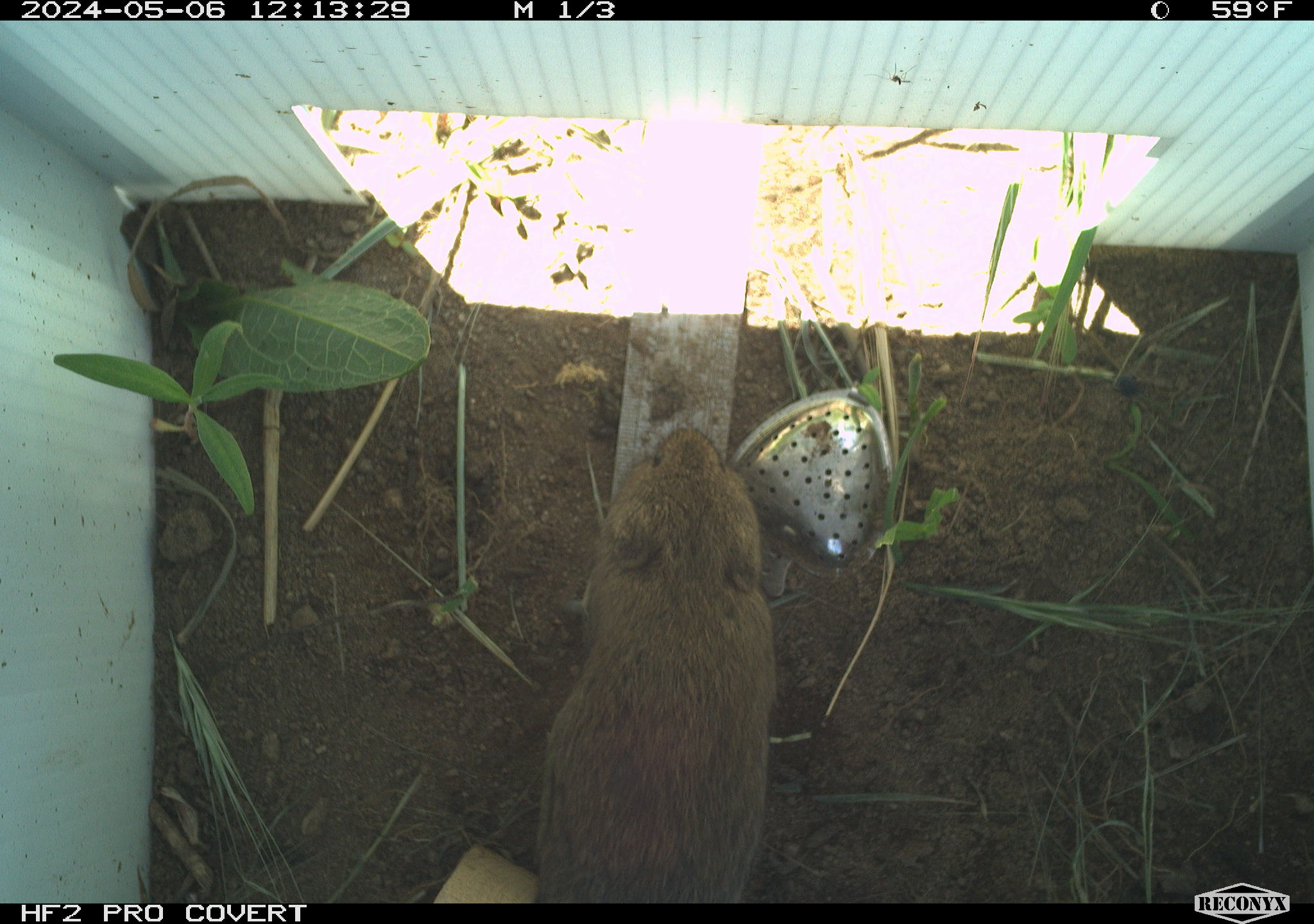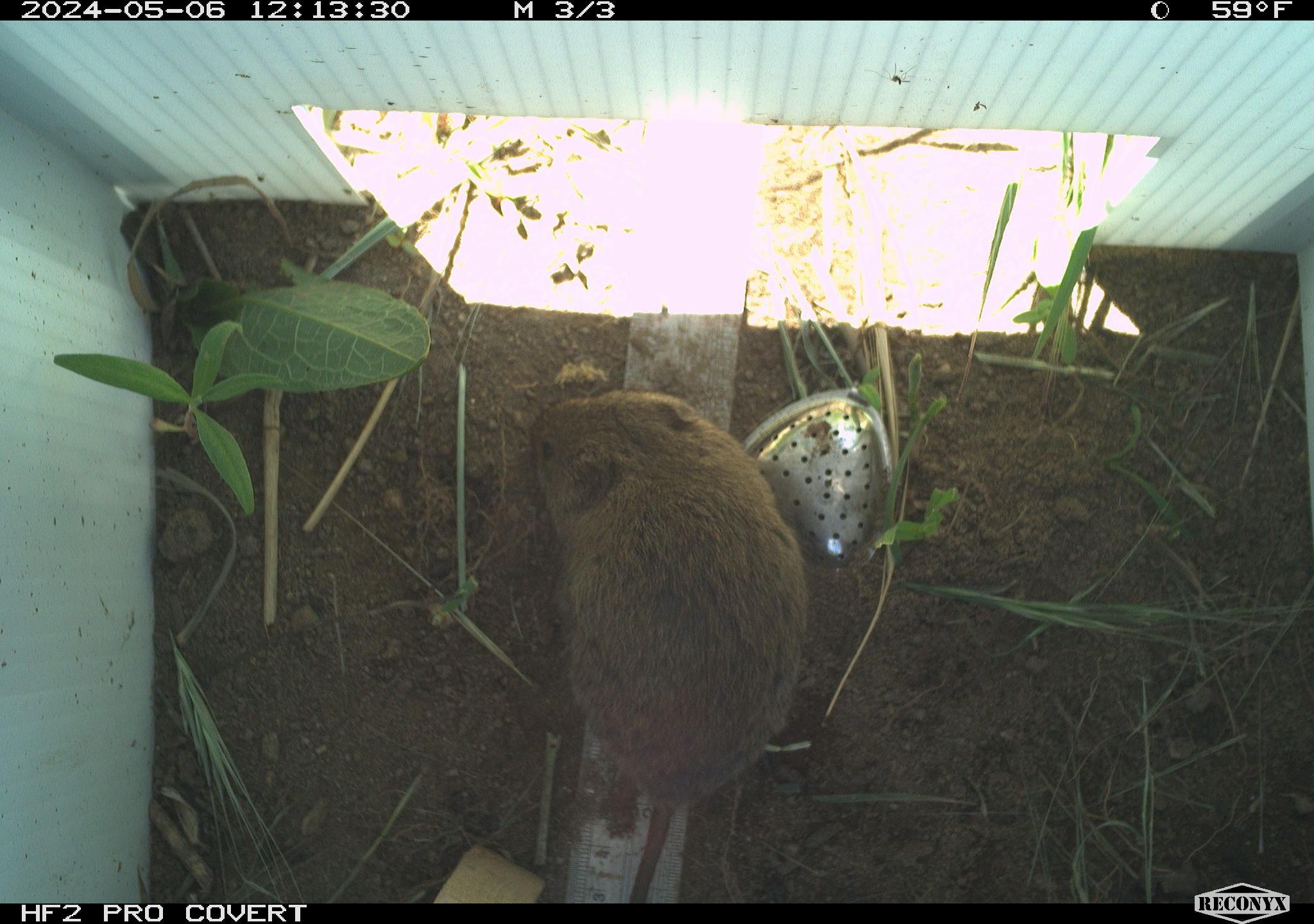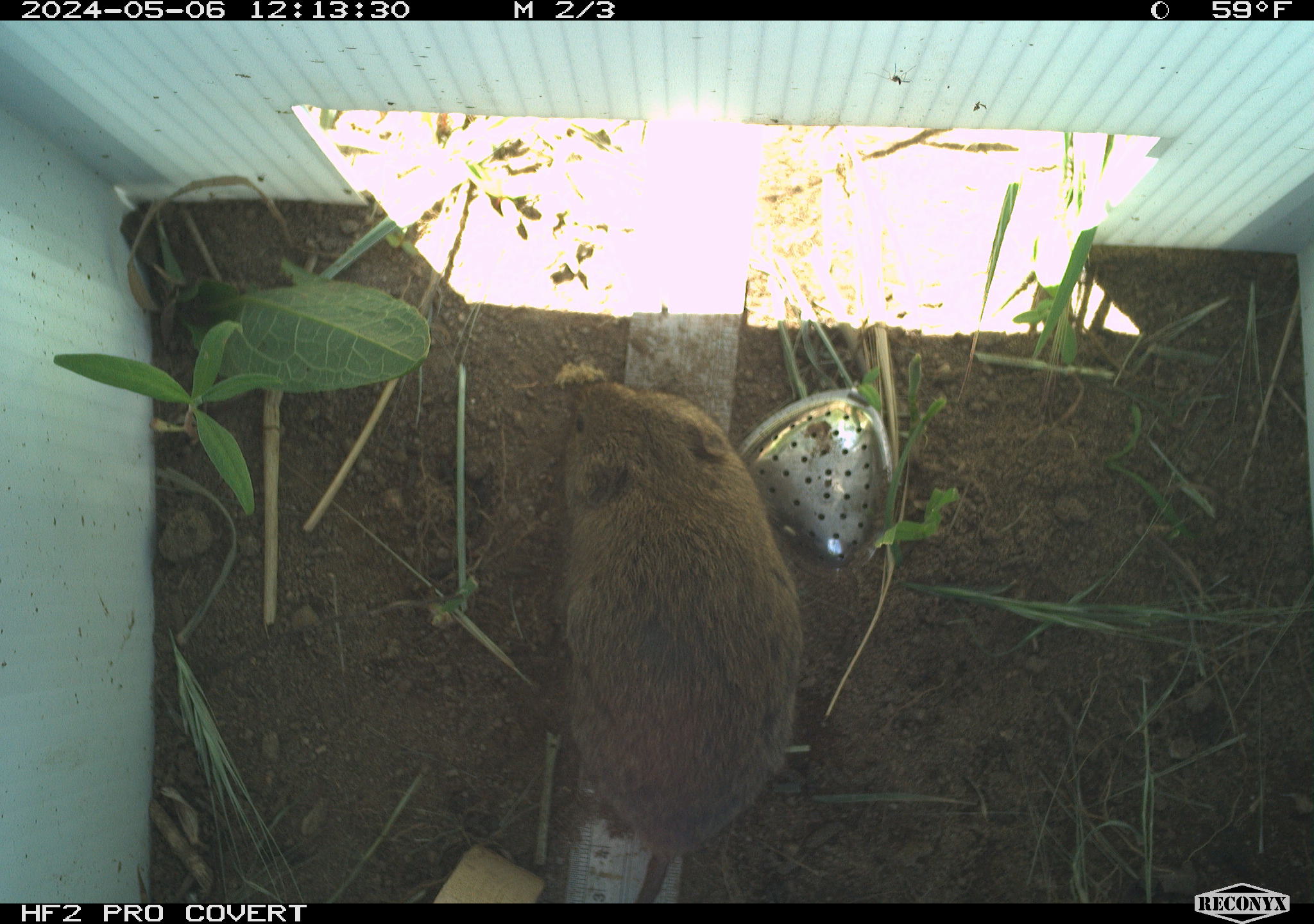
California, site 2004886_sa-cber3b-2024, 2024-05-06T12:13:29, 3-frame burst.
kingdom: Animalia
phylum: Chordata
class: Mammalia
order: Rodentia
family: Cricetidae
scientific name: Arvicolinae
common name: voles, lemmings, and muskrats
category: arvicolinae subfamily